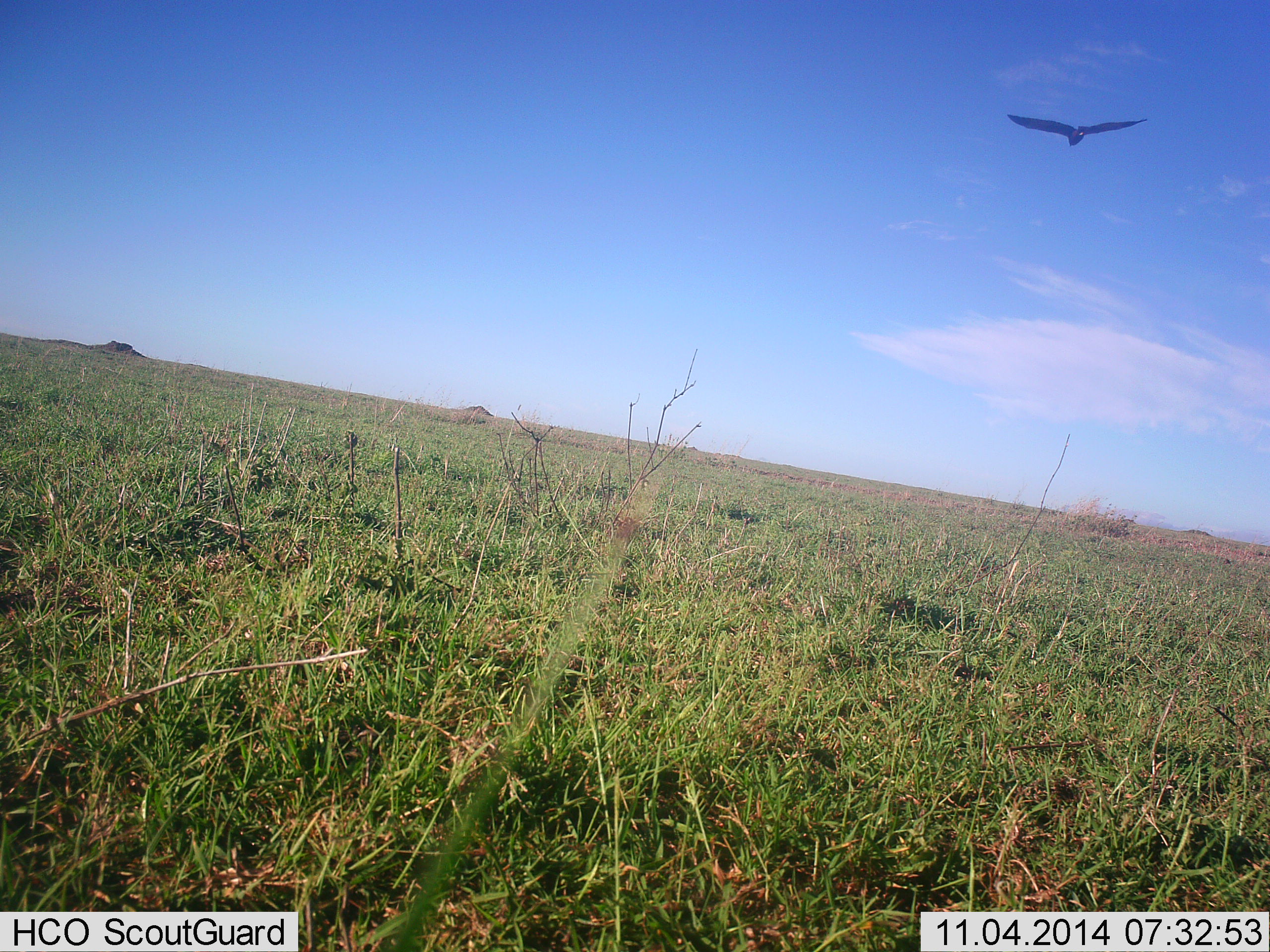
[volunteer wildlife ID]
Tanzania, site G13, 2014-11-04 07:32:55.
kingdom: Animalia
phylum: Chordata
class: Aves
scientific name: Aves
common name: bird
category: otherbird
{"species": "otherbird (bird) (Aves)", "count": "1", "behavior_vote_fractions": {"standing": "0%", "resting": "0%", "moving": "90%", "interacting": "10%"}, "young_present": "0%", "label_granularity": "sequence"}